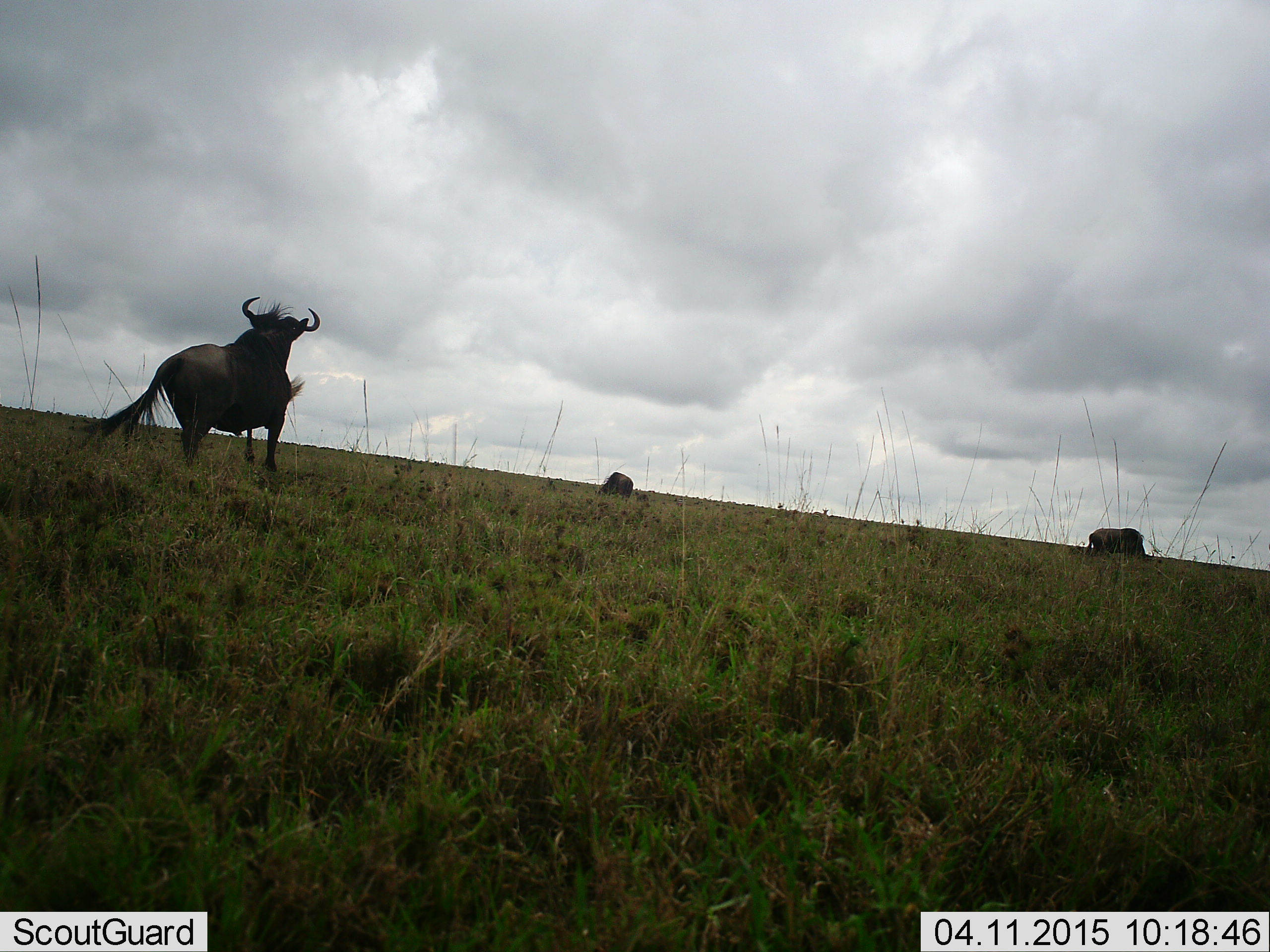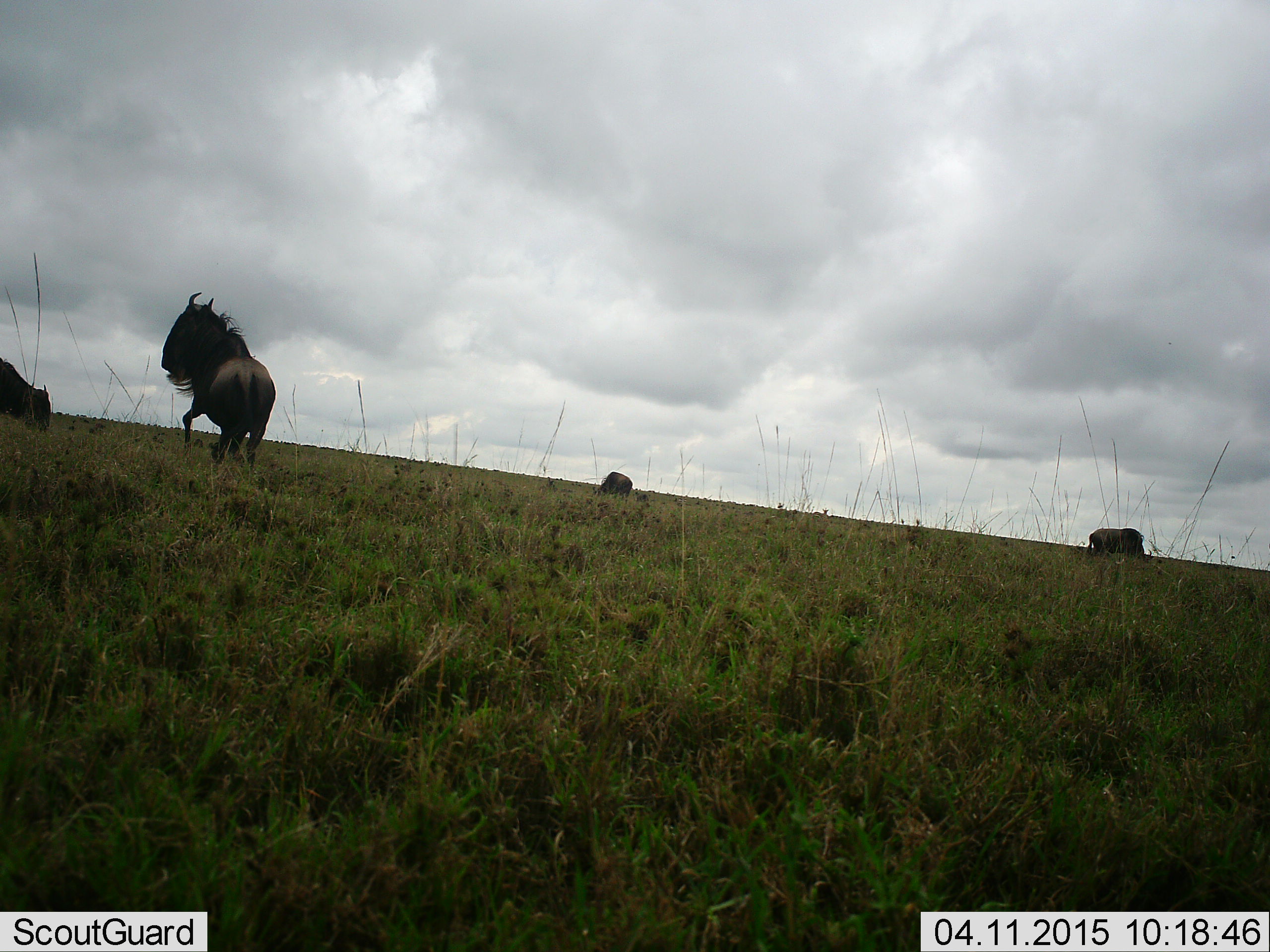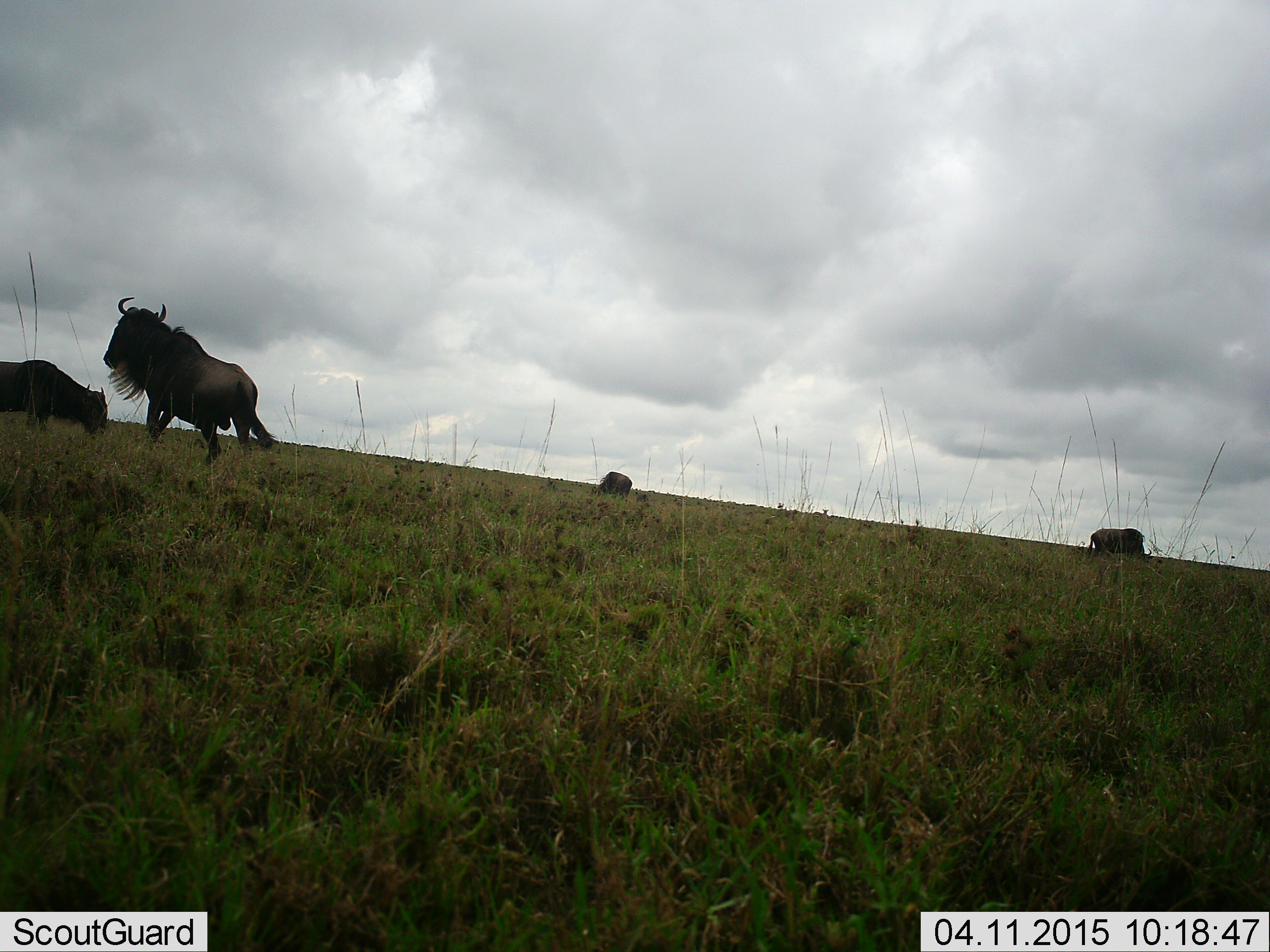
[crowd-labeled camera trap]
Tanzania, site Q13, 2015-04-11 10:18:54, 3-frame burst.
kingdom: Animalia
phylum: Chordata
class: Mammalia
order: Artiodactyla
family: Bovidae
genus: Connochaetes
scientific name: Connochaetes taurinus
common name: blue wildebeest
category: wildebeest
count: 4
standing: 45%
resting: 0%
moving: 73%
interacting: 45%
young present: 0%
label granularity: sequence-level